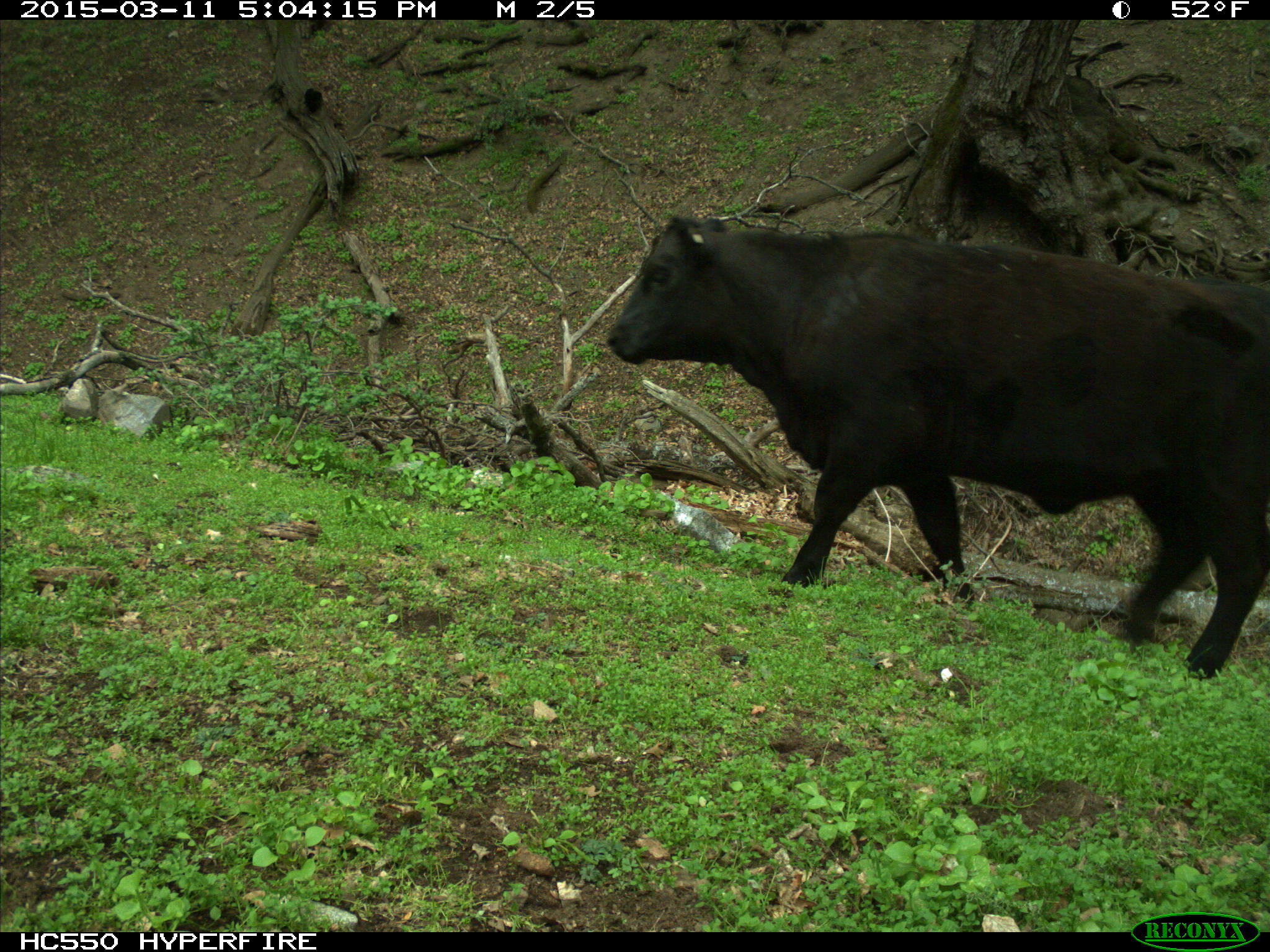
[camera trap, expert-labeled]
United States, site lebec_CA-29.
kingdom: Animalia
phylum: Chordata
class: Mammalia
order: Artiodactyla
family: Bovidae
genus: Bos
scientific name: Bos taurus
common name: domestic cow